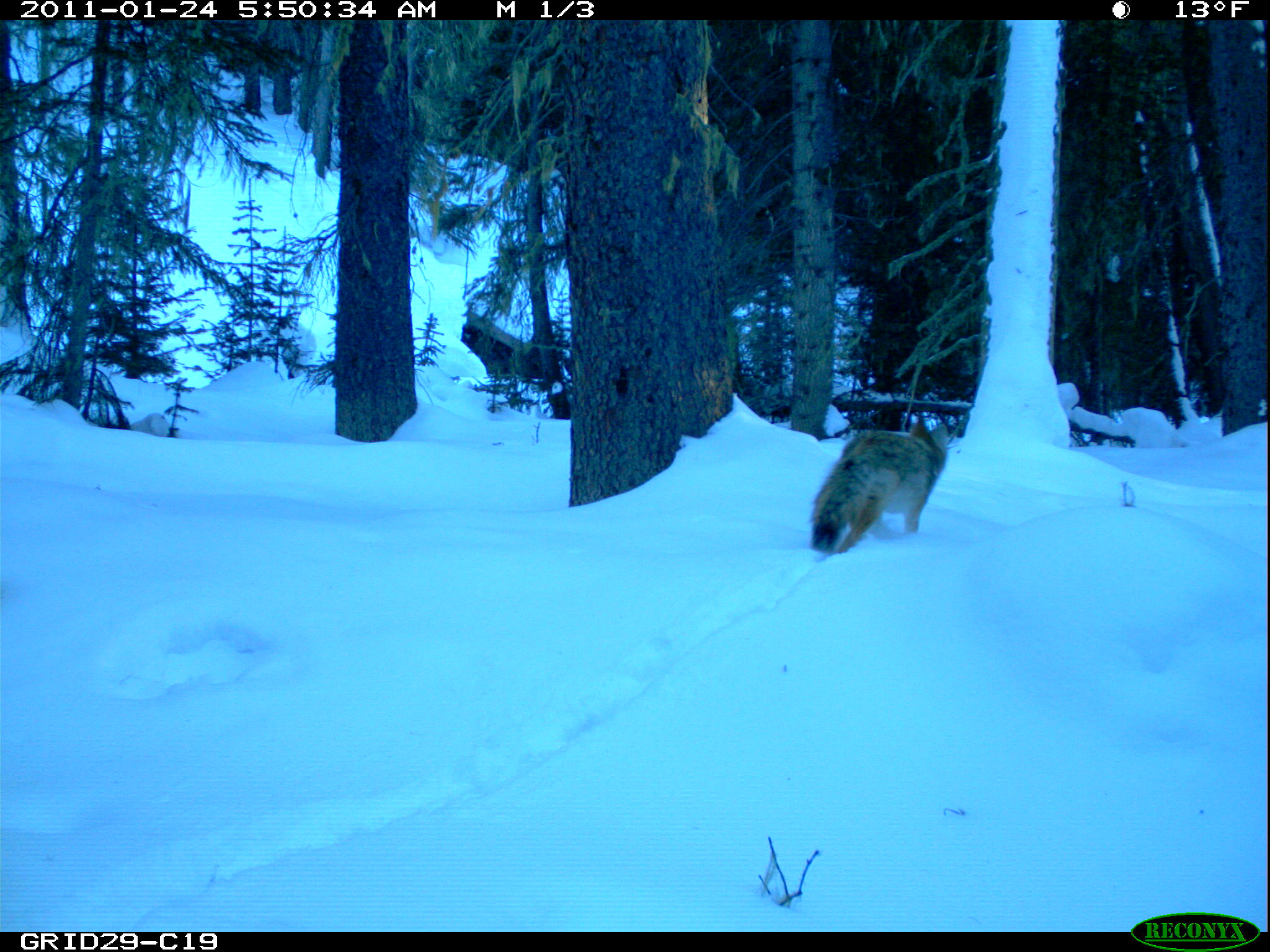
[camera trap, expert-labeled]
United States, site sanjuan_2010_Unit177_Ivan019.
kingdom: Animalia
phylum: Chordata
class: Mammalia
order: Carnivora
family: Canidae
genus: Canis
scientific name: Canis latrans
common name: coyote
Canis latrans (coyote).